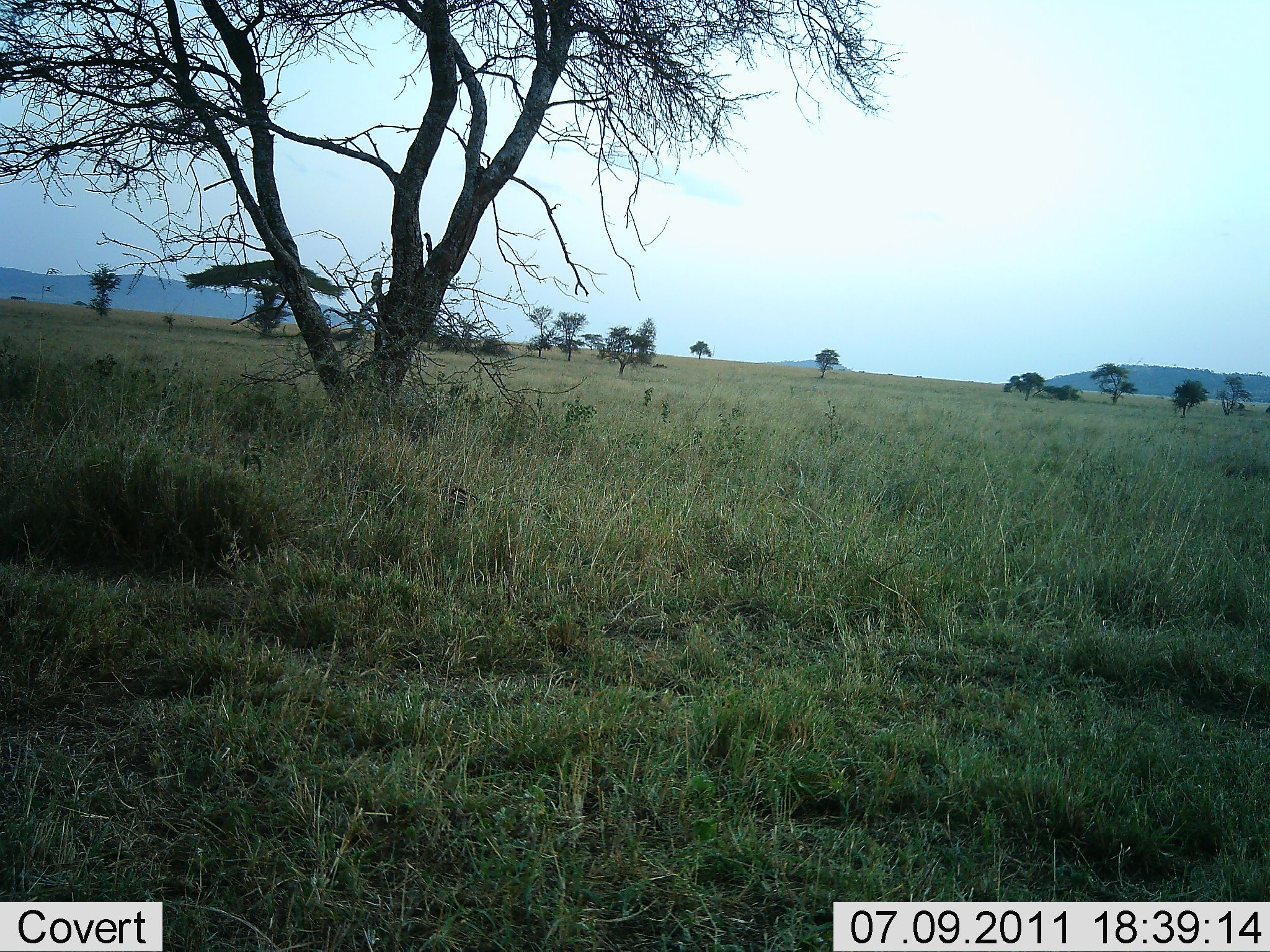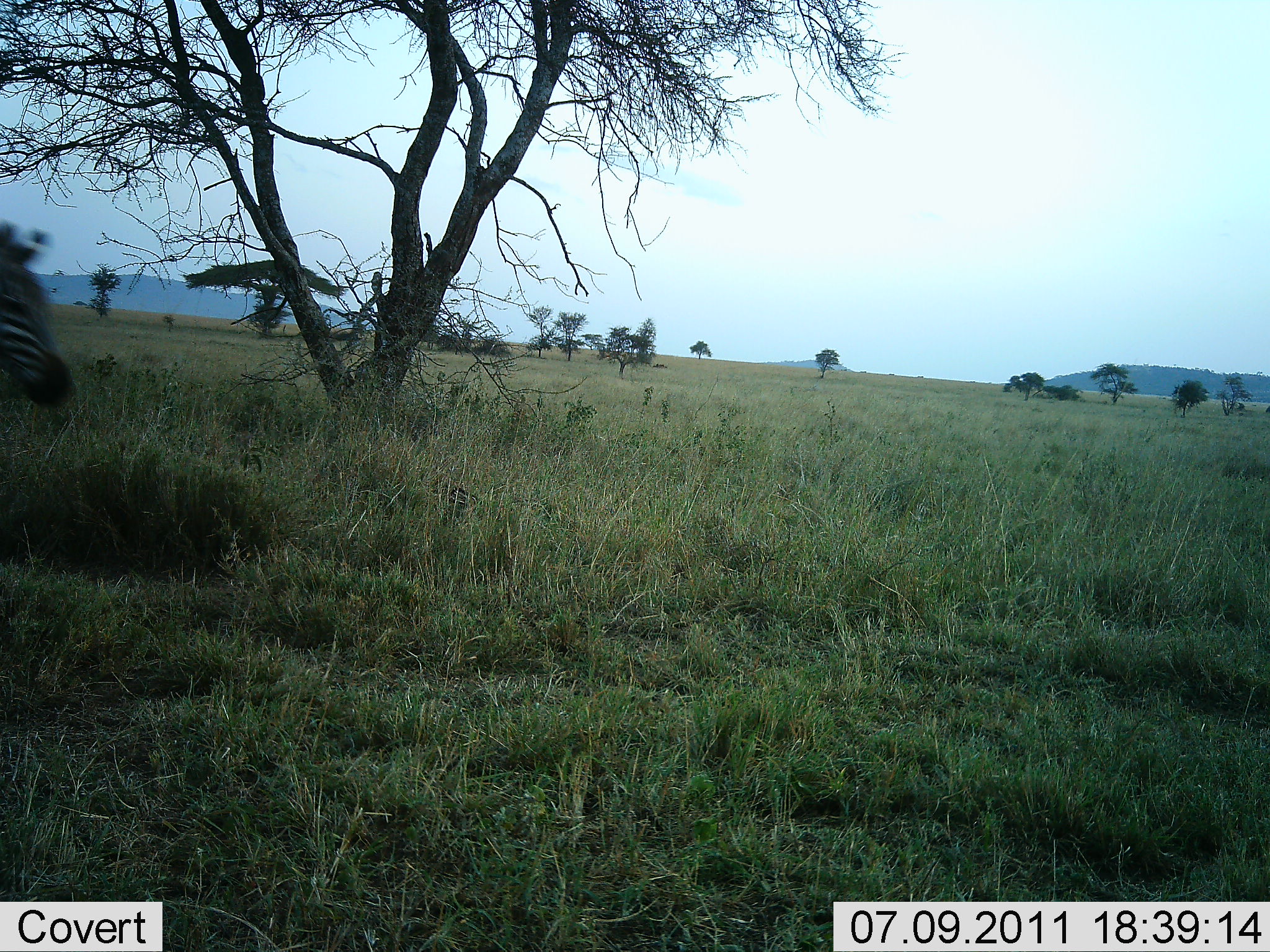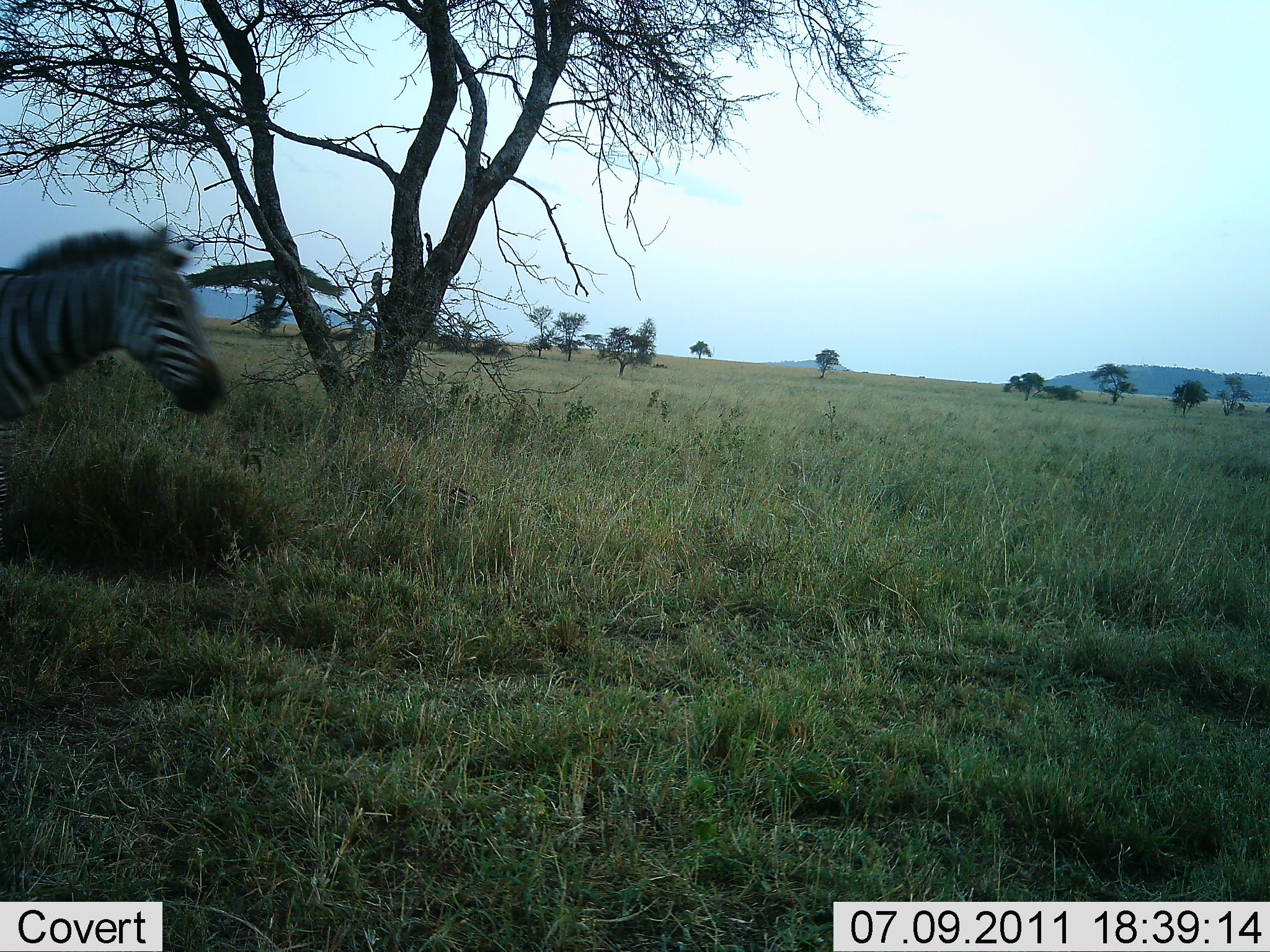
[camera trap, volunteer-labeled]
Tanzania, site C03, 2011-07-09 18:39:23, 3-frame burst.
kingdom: Animalia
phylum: Chordata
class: Mammalia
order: Perissodactyla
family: Equidae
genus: Equus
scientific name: Equus quagga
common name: plains zebra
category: zebra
Zebra (plains zebra) (Equus quagga), count 1. Behavior (volunteer vote fractions): standing 0%, resting 0%, moving 100%, interacting 0%. Young present (vote fraction): 0%. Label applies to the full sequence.